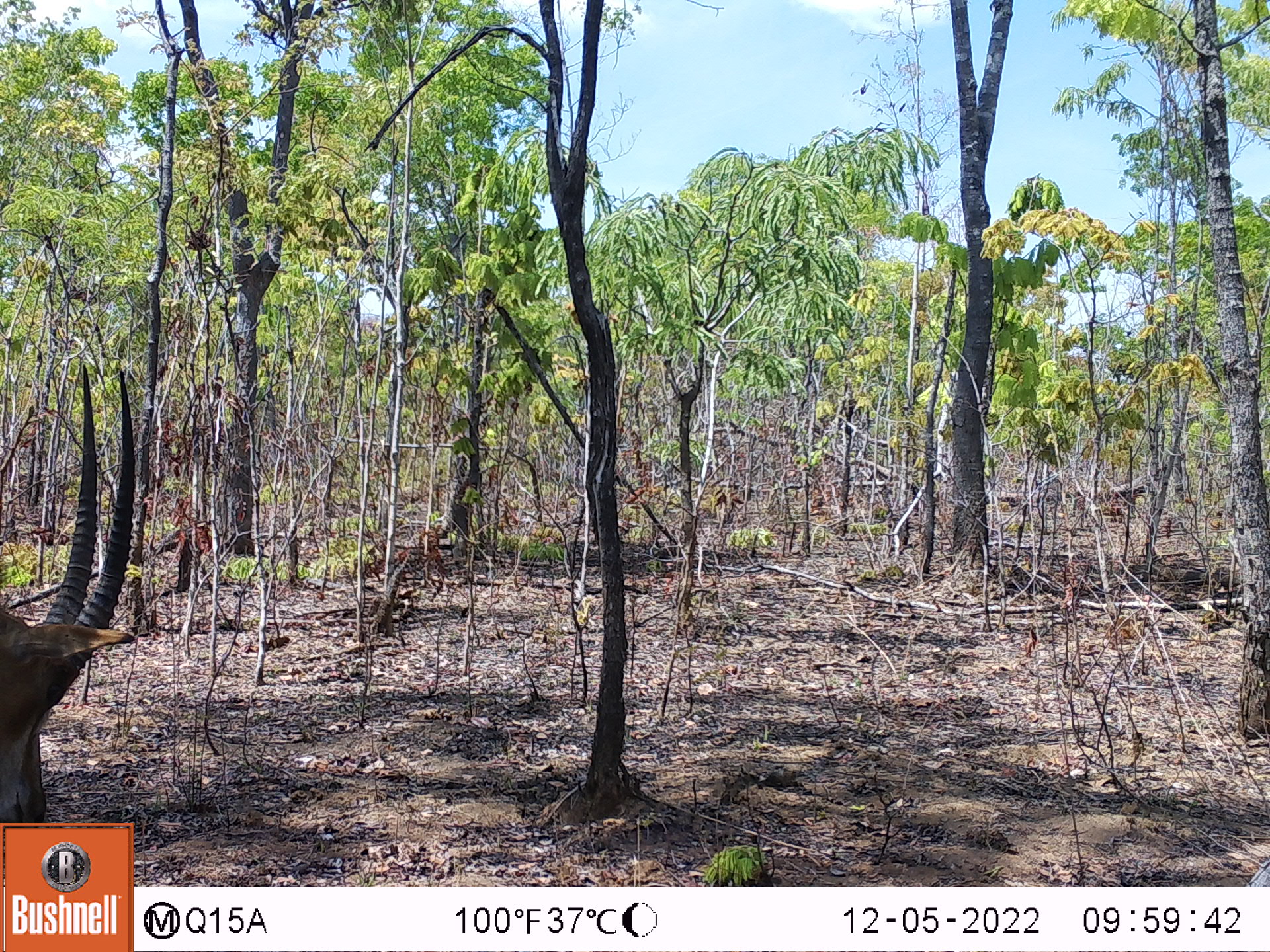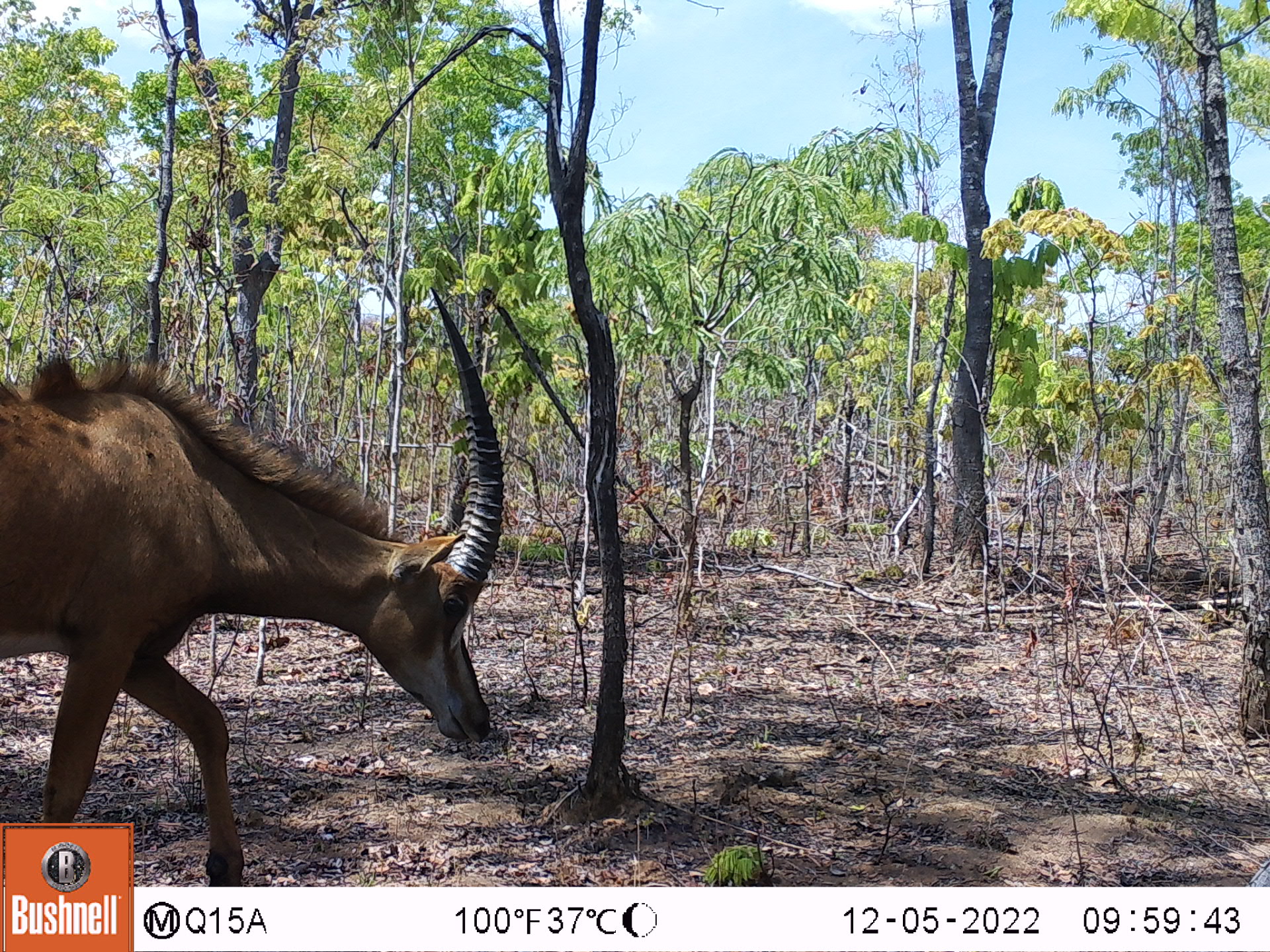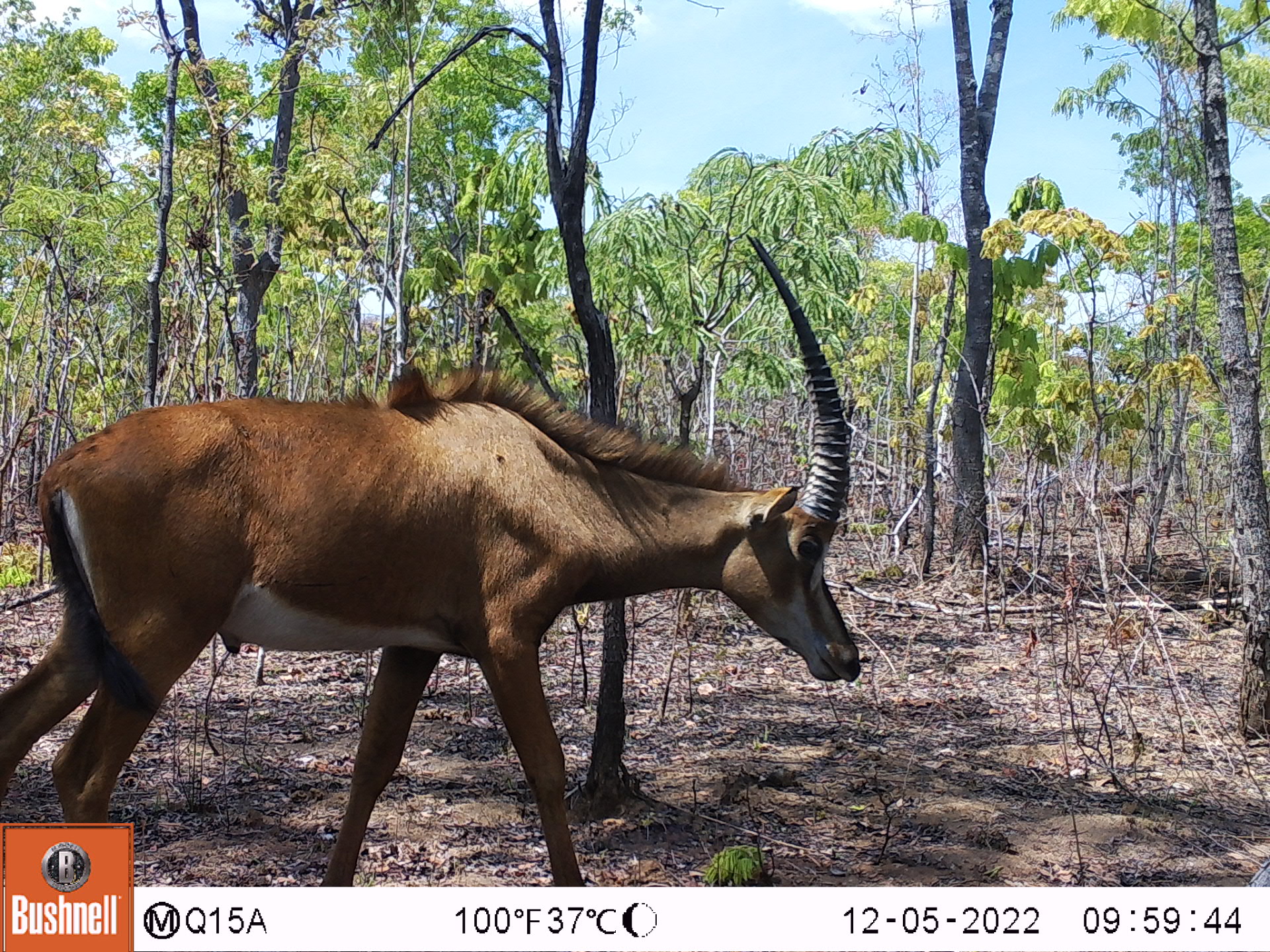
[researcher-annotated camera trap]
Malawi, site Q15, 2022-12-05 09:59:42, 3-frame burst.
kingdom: Animalia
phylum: Chordata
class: Mammalia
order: Artiodactyla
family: Bovidae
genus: Hippotragus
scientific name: Hippotragus niger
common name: sable antelope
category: sable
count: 1